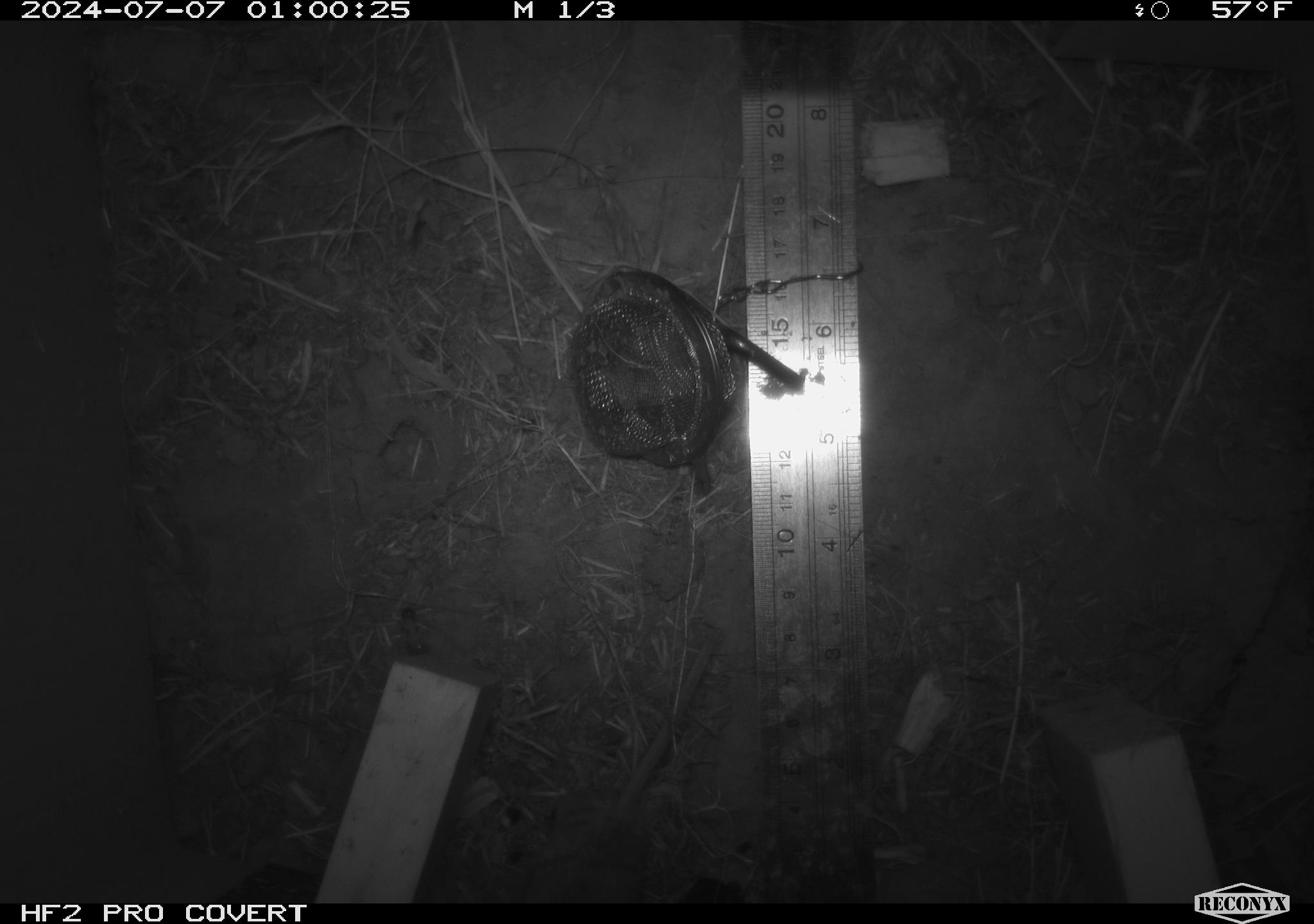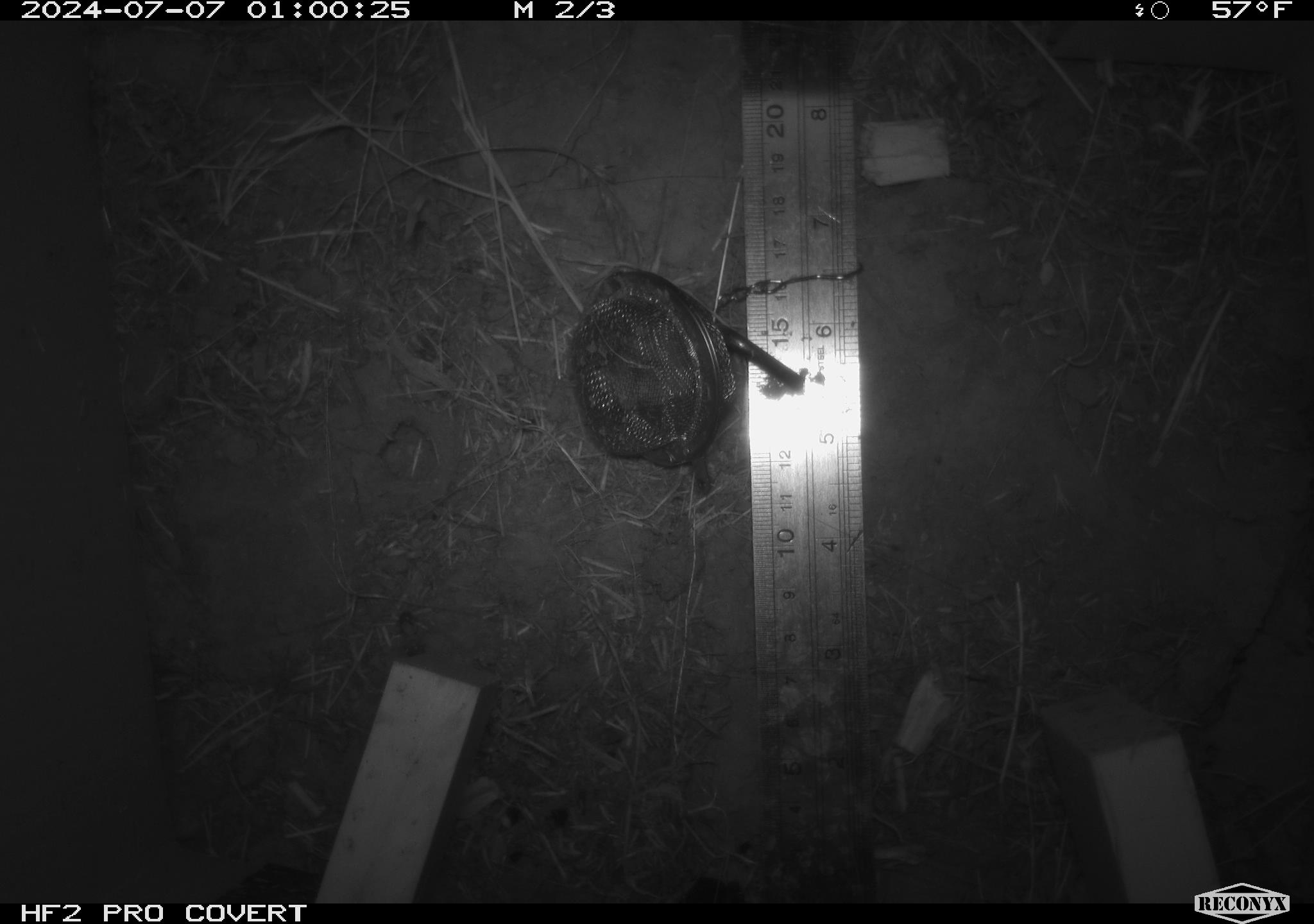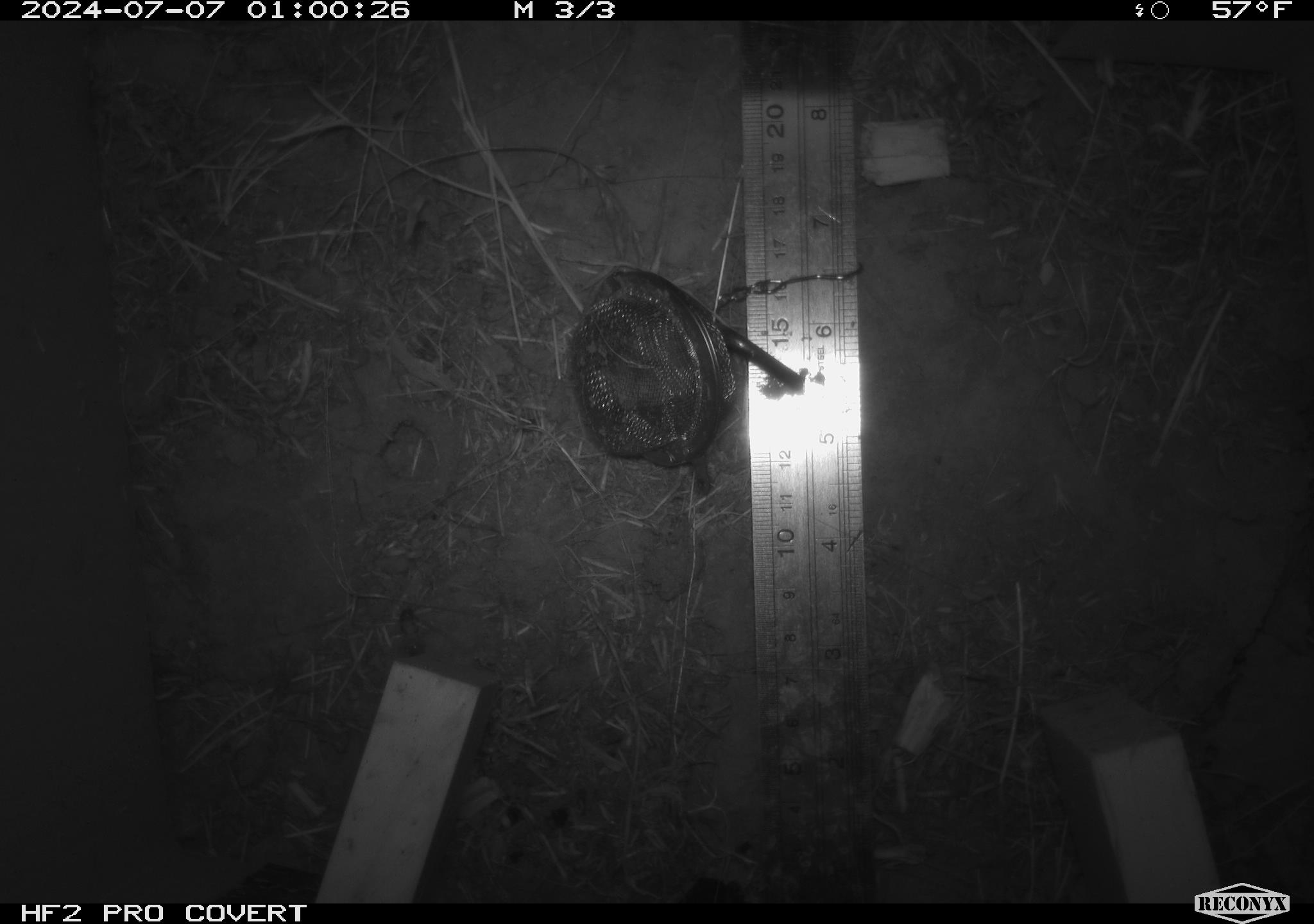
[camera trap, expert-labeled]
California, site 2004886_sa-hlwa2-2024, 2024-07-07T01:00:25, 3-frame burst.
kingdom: Animalia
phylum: Chordata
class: Mammalia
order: Rodentia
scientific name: Rodentia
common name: mouse species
Mouse species (Rodentia).